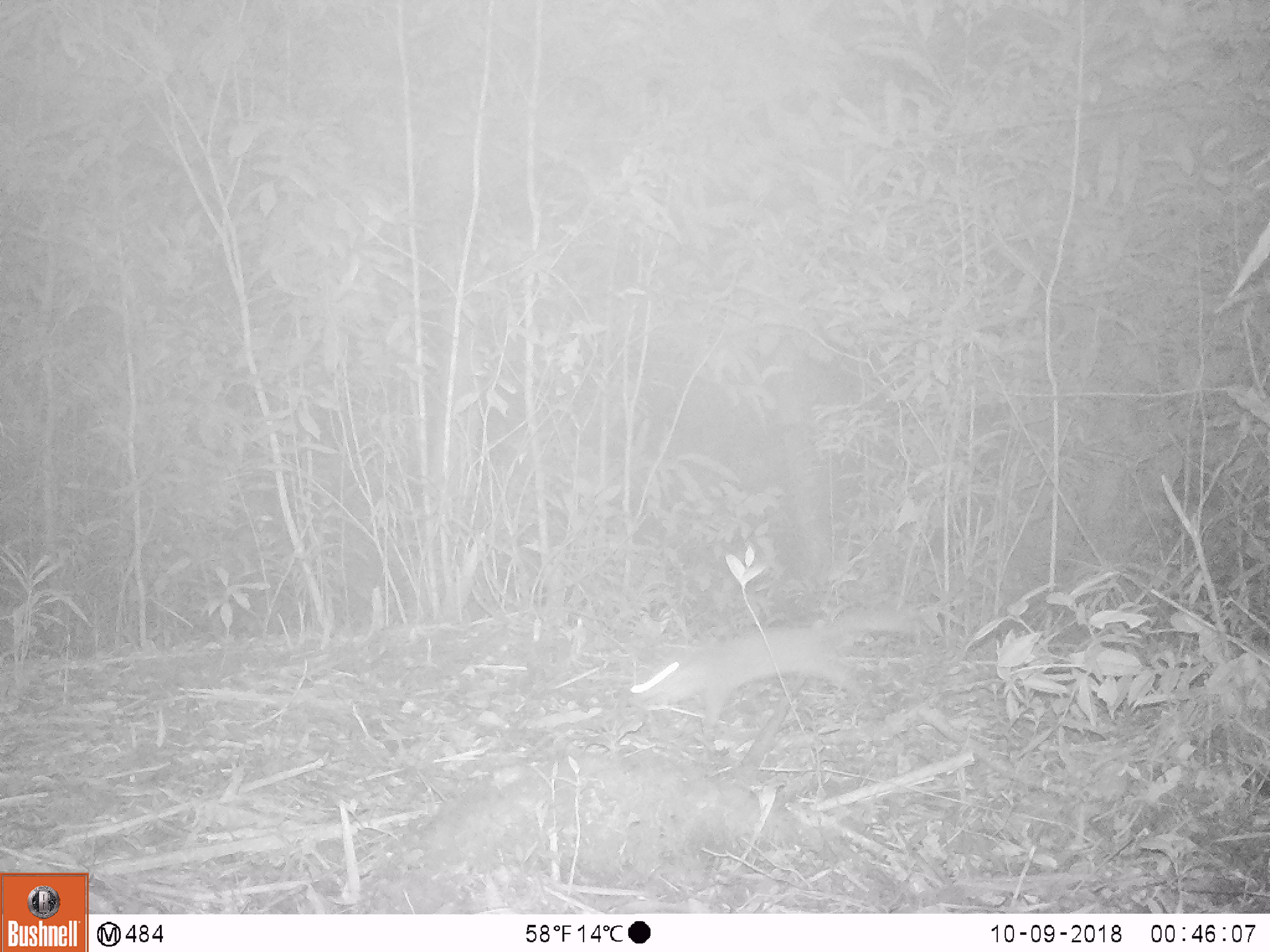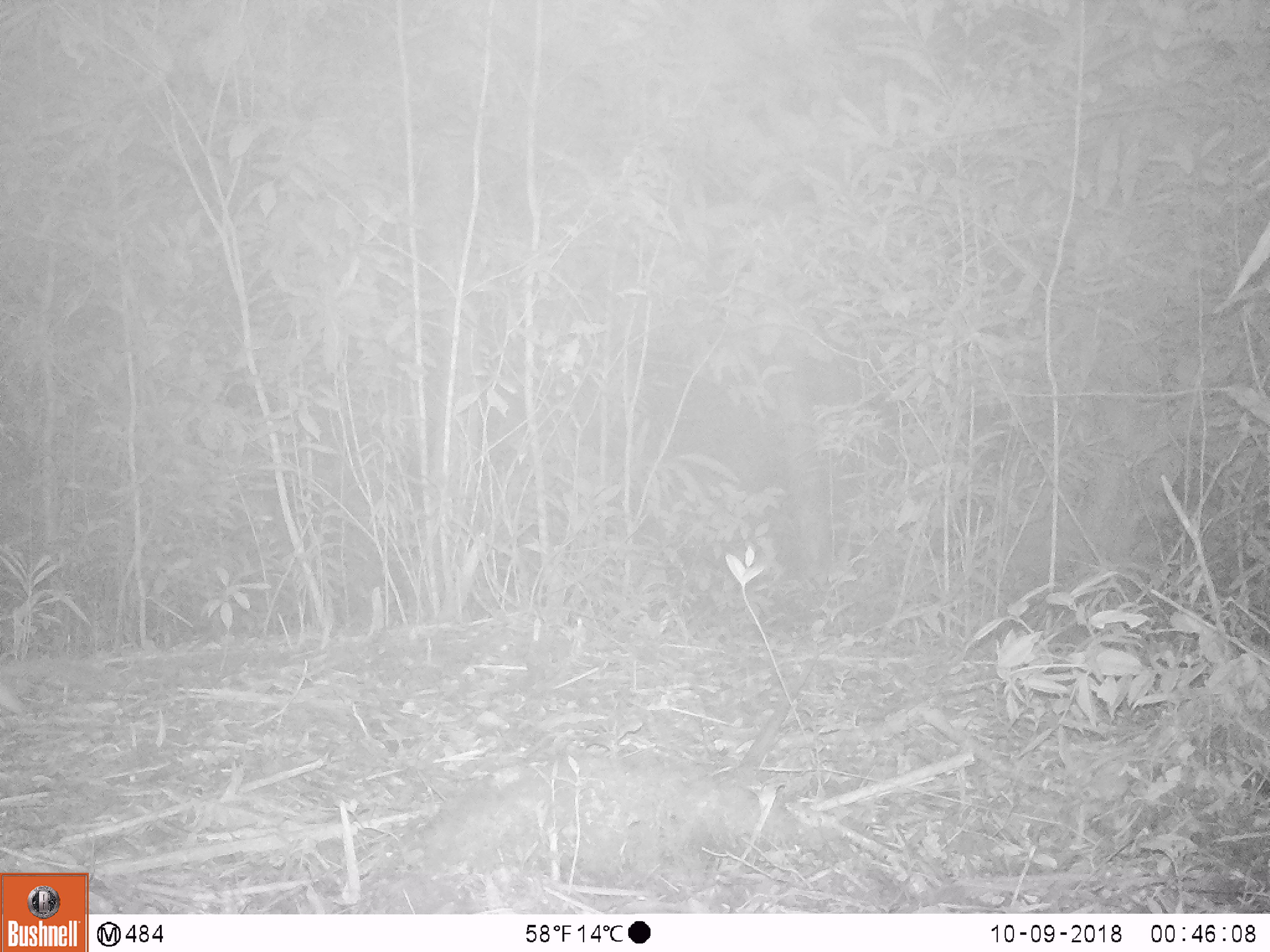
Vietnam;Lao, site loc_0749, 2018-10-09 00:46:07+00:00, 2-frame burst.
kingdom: Animalia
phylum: Chordata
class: Mammalia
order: Carnivora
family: Mustelidae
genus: Melogale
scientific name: Melogale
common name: ferret badger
Ferret badger (Melogale). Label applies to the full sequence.